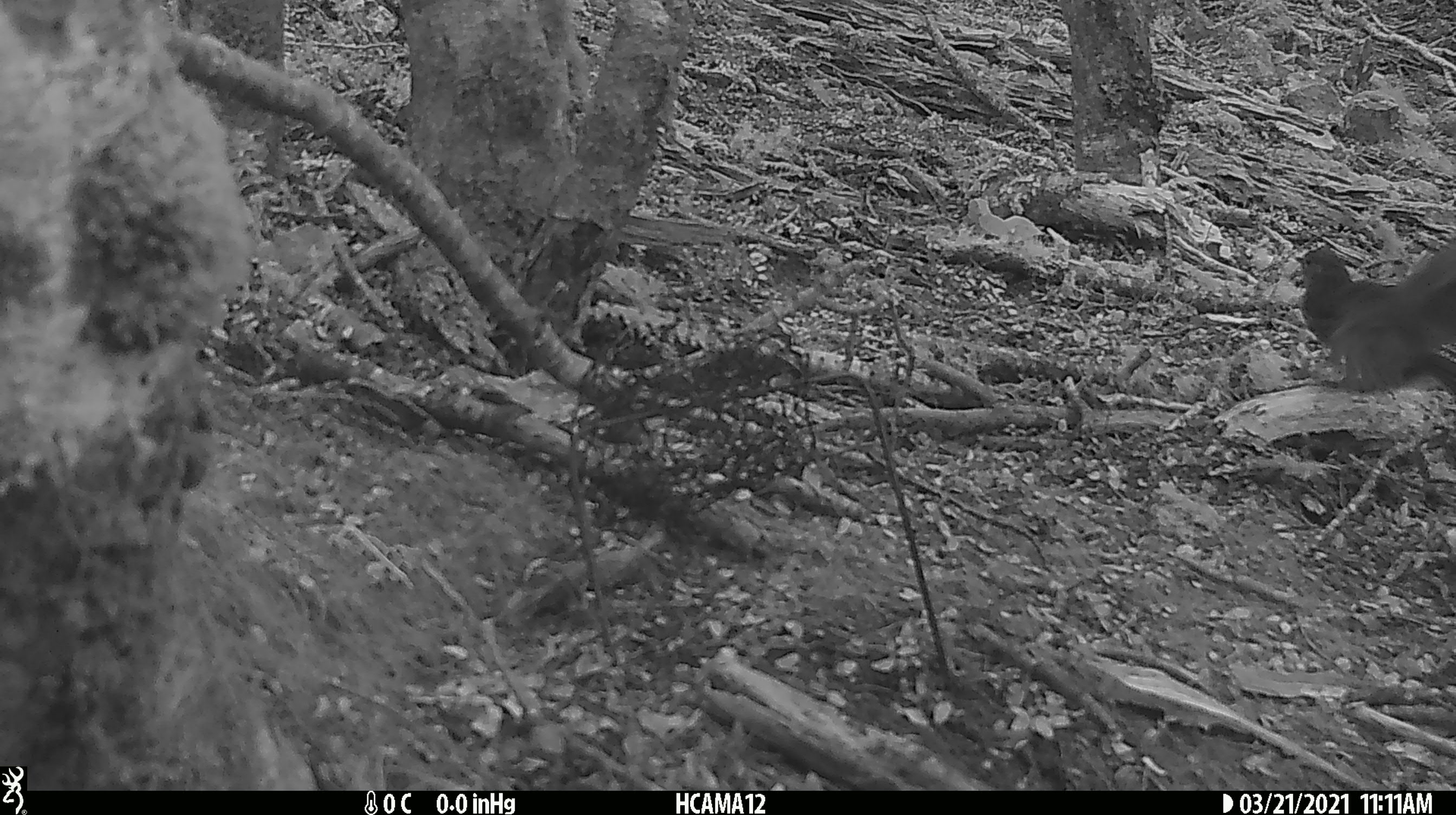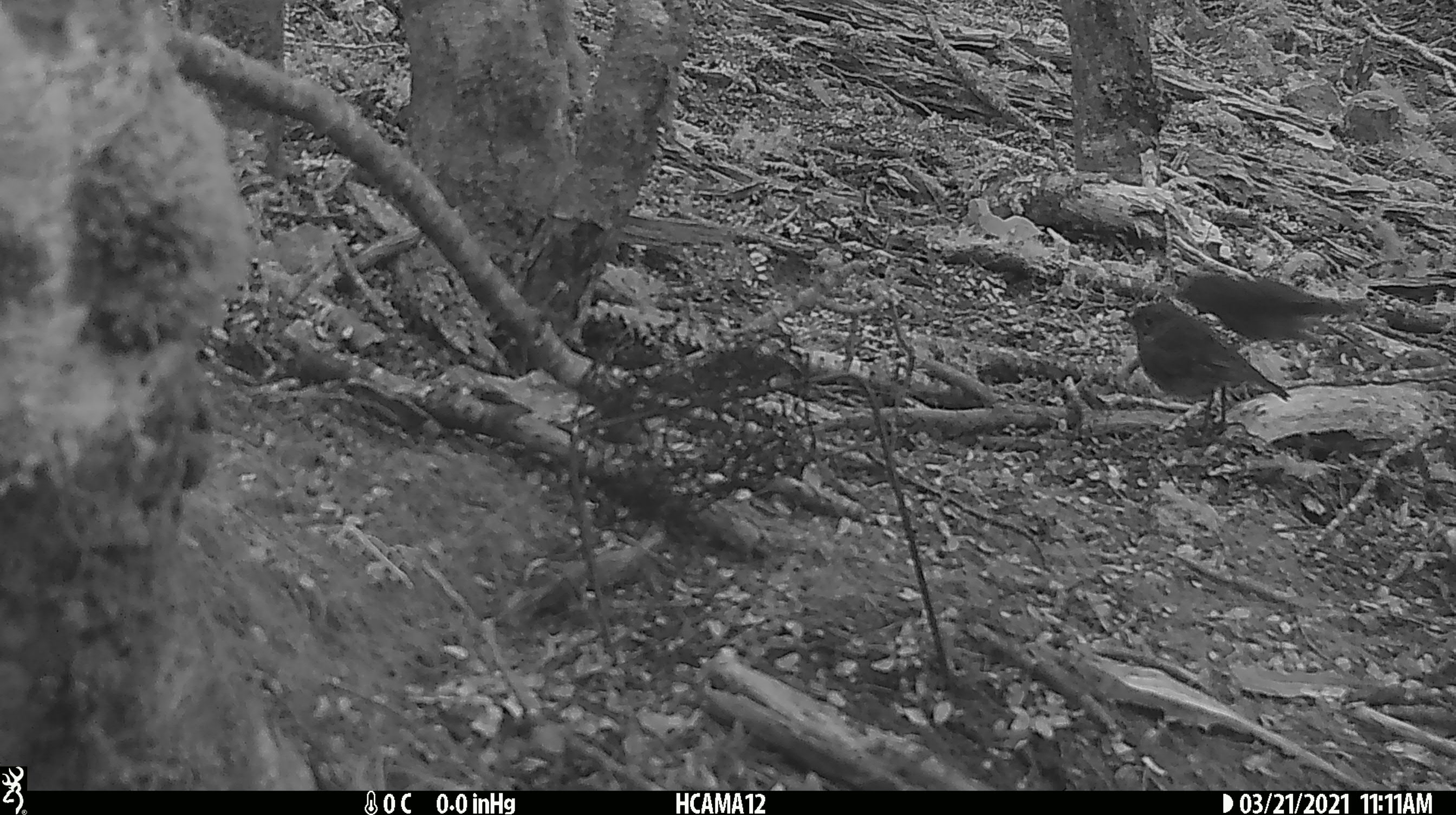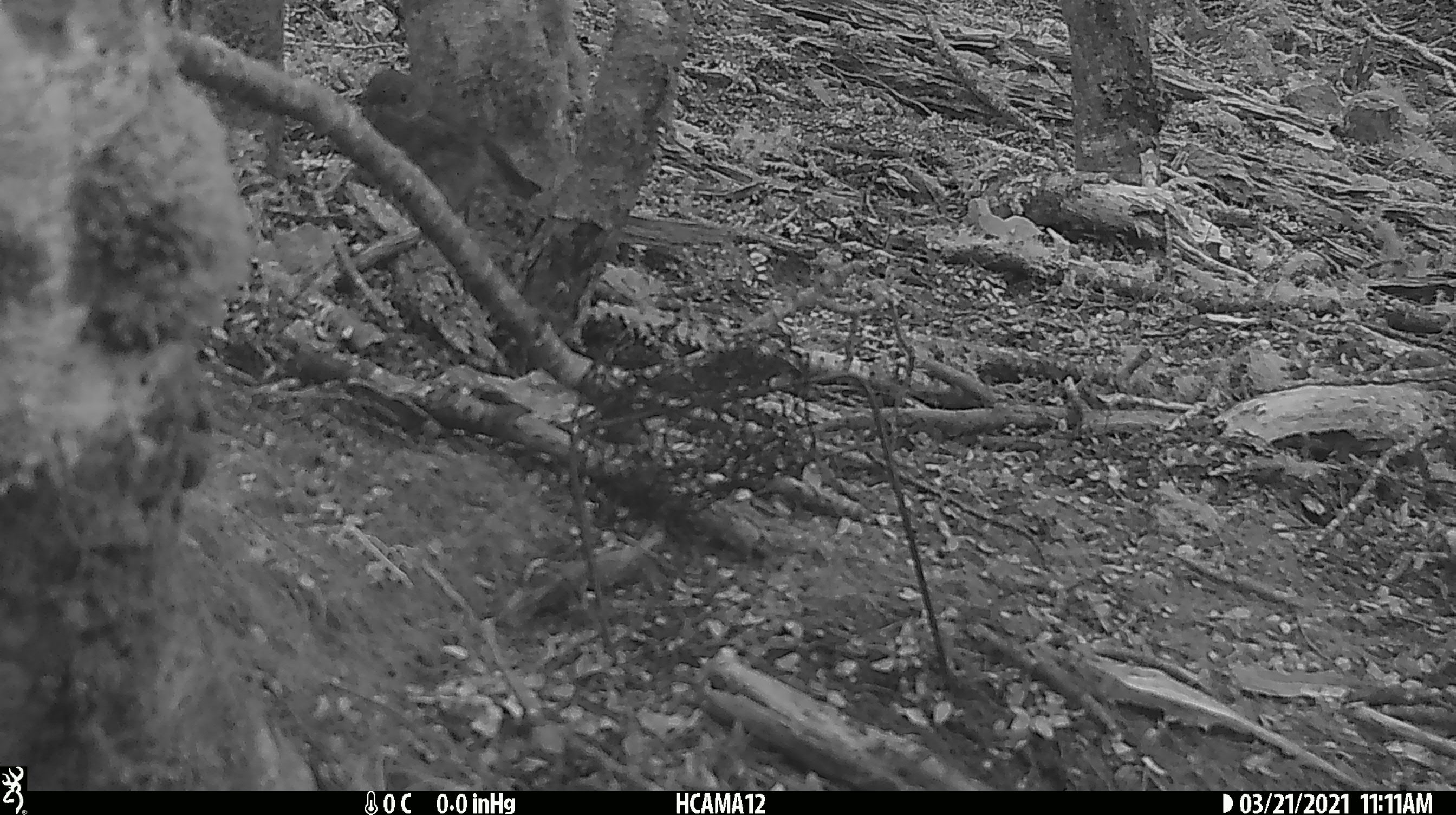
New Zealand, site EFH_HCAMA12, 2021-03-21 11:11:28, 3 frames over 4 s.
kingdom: Animalia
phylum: Chordata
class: Aves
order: Passeriformes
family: Petroicidae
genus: Petroica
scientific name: Petroica australis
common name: new zealand robin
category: robin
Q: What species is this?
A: Robin (new zealand robin) (Petroica australis).